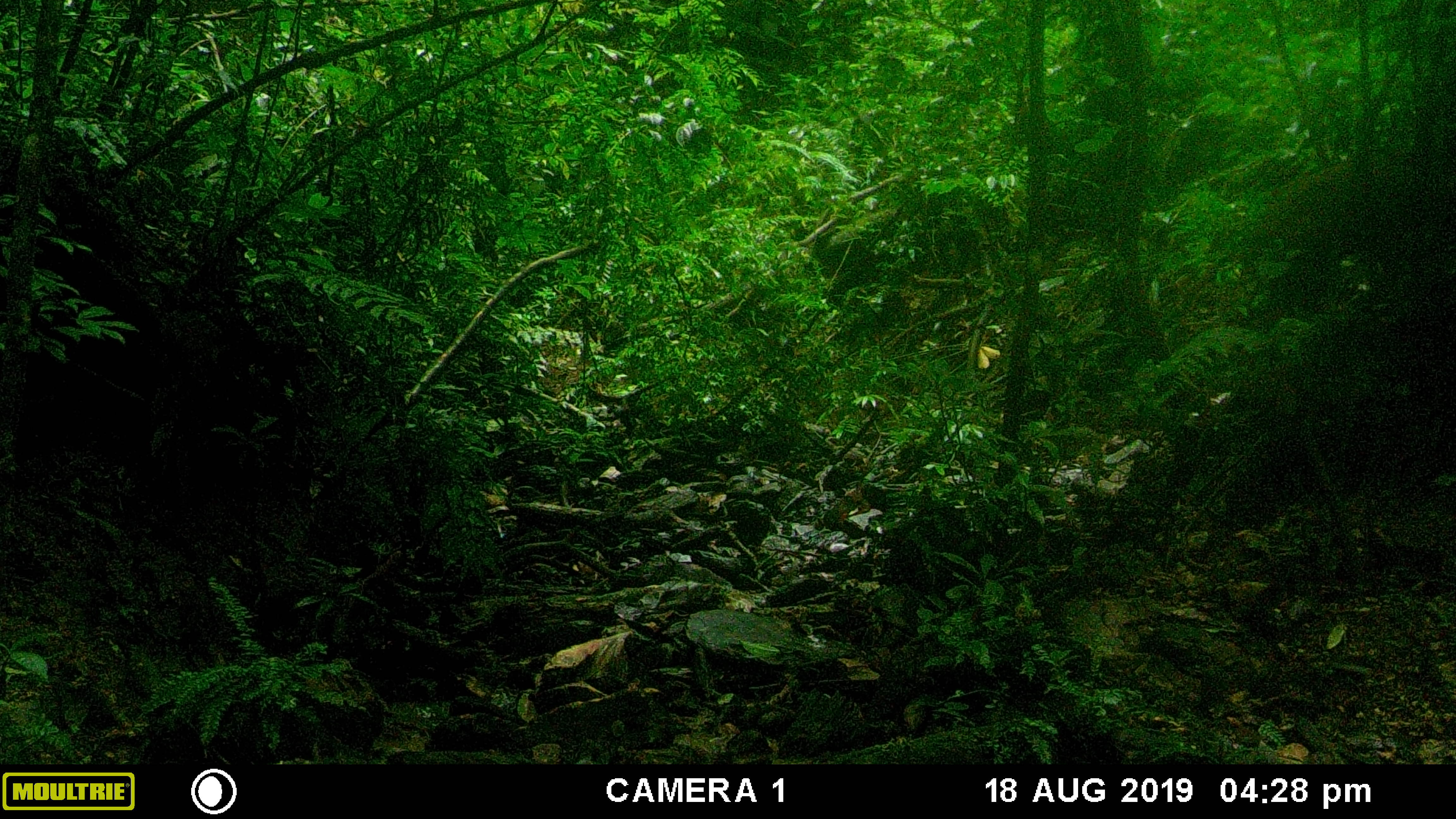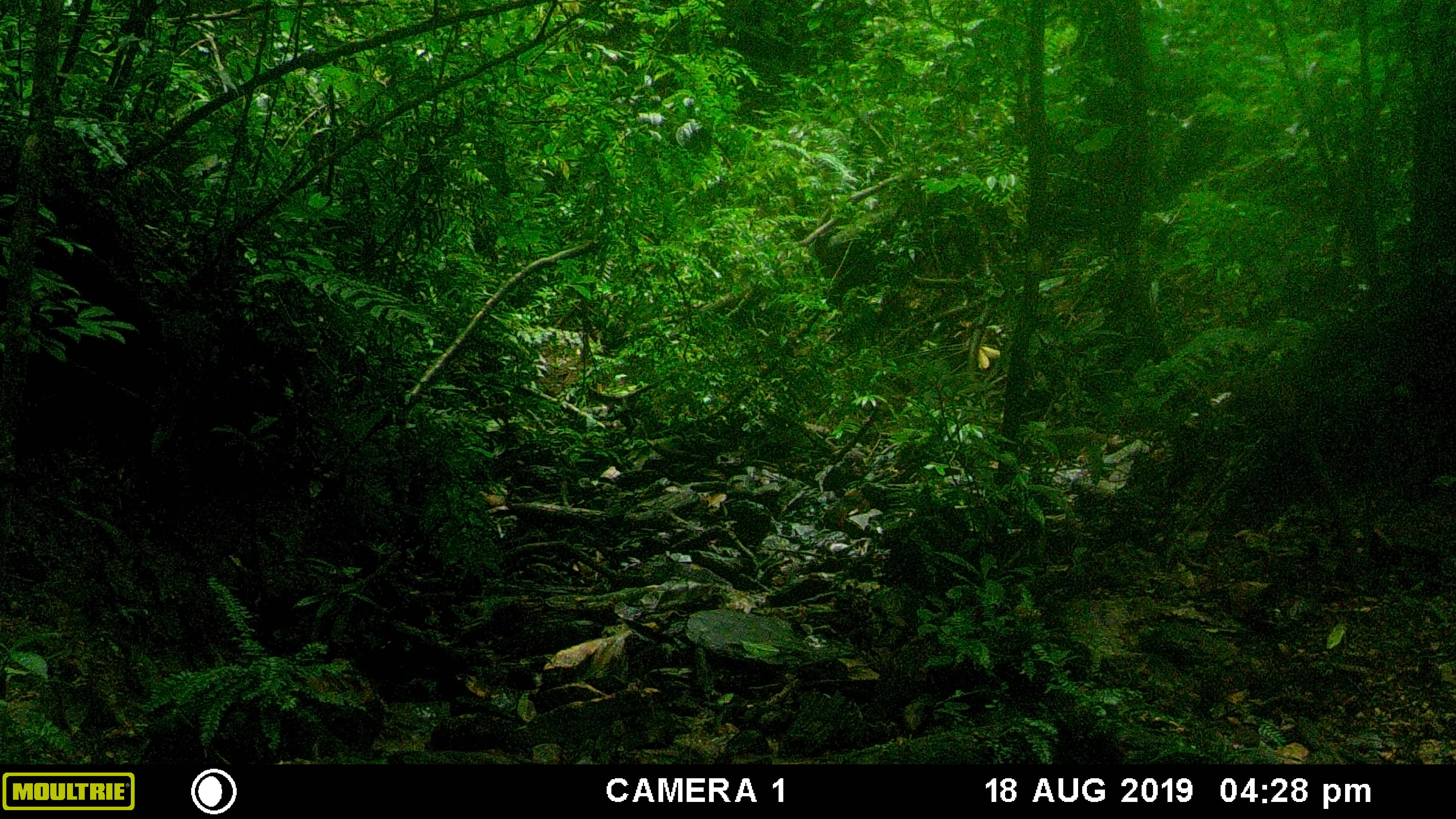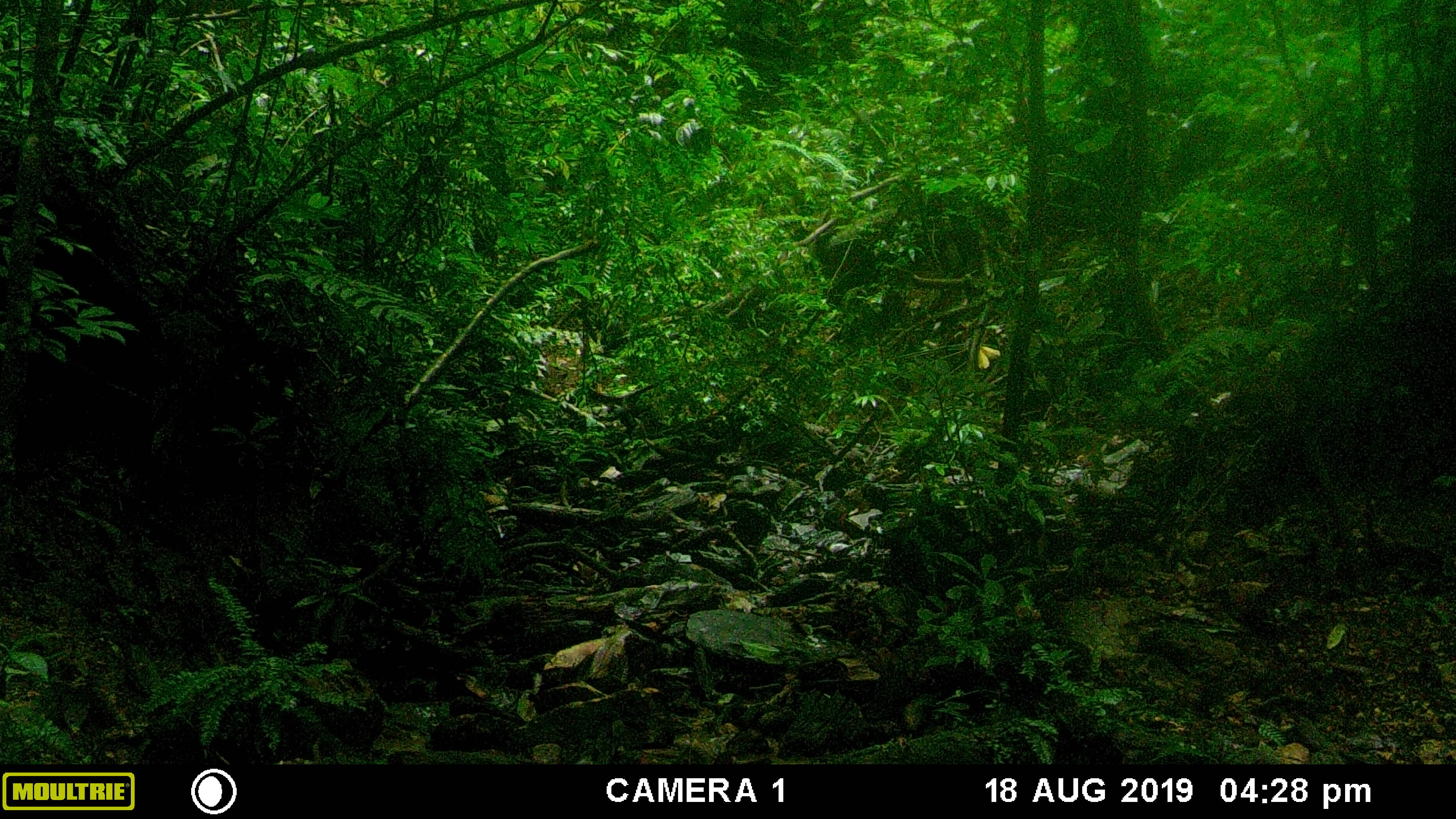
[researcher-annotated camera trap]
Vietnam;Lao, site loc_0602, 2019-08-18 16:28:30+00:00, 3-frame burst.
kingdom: Animalia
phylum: Chordata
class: Mammalia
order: Artiodactyla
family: Suidae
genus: Sus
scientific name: Sus scrofa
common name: eurasian wild pig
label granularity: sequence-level